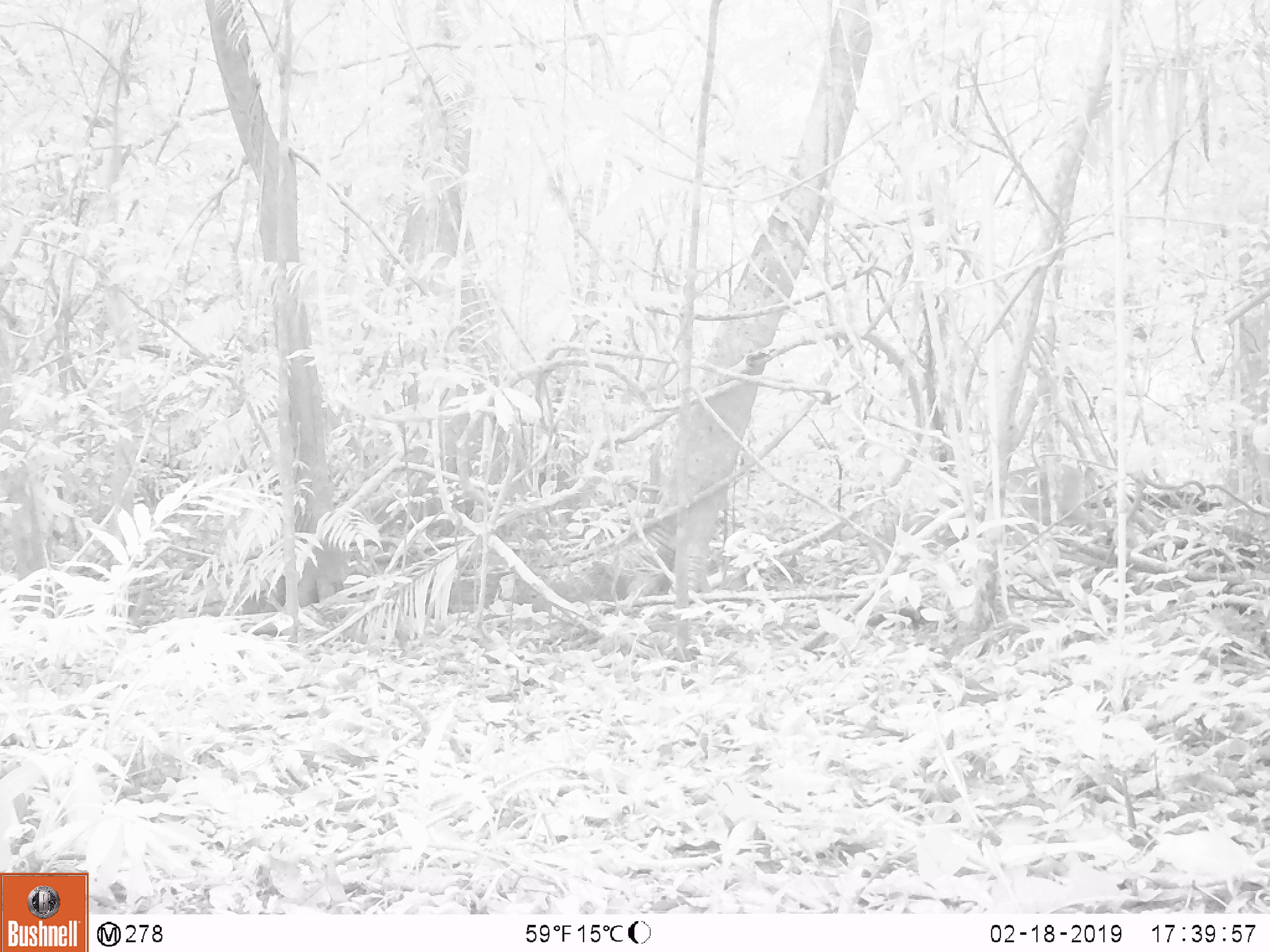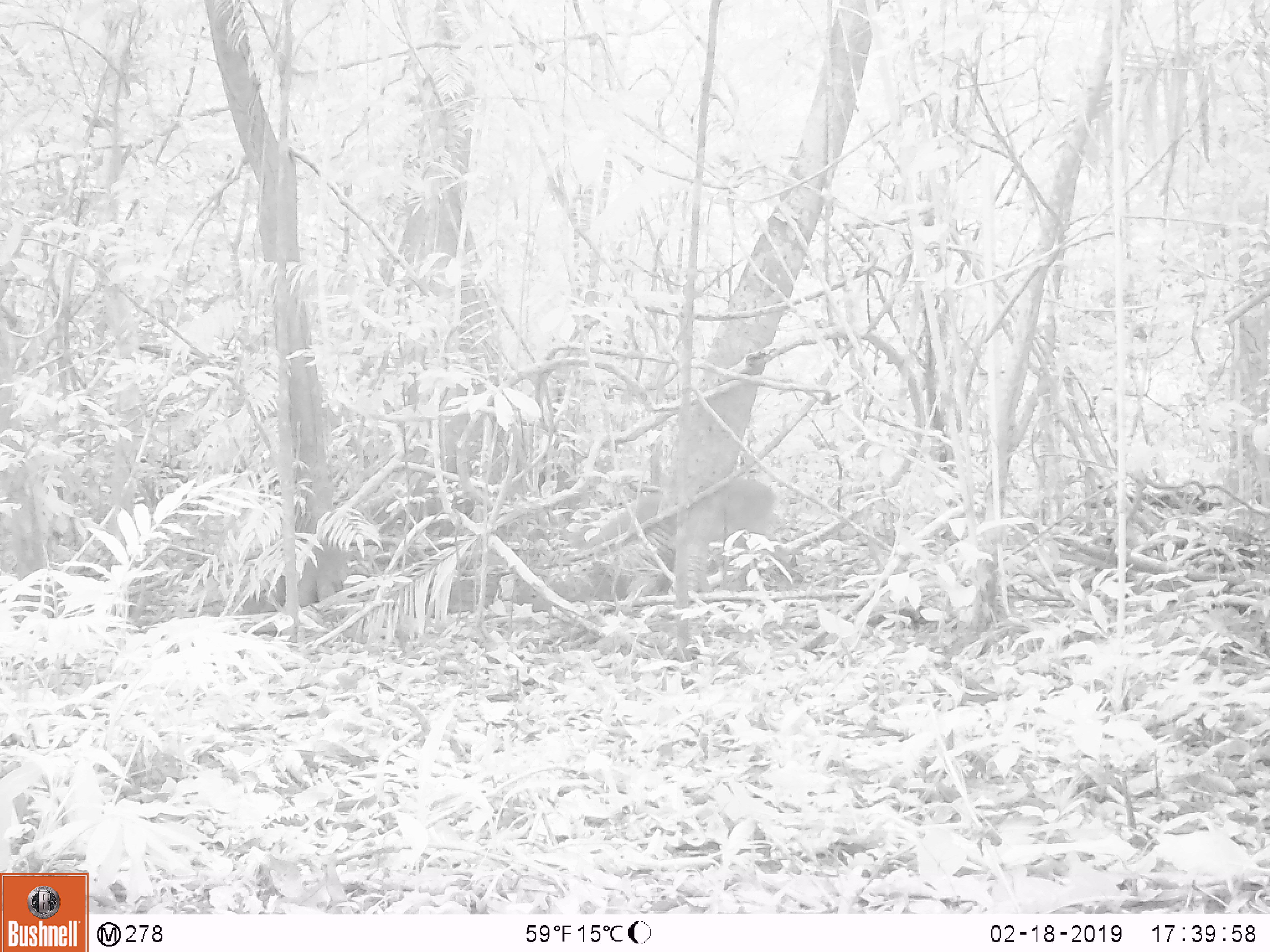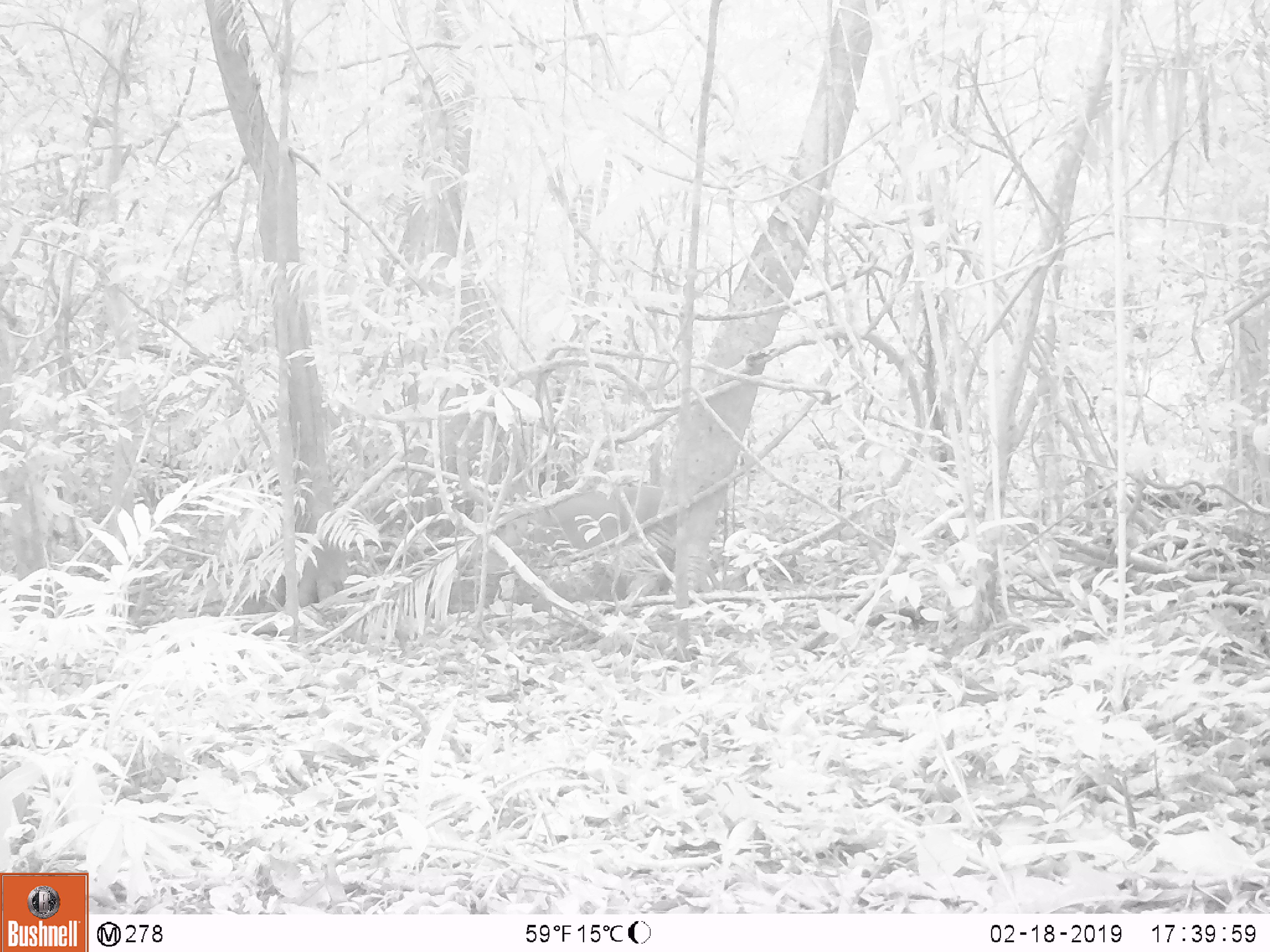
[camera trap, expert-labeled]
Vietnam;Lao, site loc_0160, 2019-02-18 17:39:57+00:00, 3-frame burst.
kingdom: Animalia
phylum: Chordata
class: Mammalia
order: Artiodactyla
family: Cervidae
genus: Muntiacus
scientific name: Muntiacus vuquangensis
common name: large-antlered muntjac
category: large antlered muntjac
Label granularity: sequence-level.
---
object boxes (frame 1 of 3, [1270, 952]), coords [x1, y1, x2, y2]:
large antlered muntjac: [983, 462, 1109, 533]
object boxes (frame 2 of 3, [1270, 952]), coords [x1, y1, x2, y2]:
large antlered muntjac: [561, 476, 779, 555]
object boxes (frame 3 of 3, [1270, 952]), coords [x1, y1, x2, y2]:
large antlered muntjac: [486, 479, 676, 600]